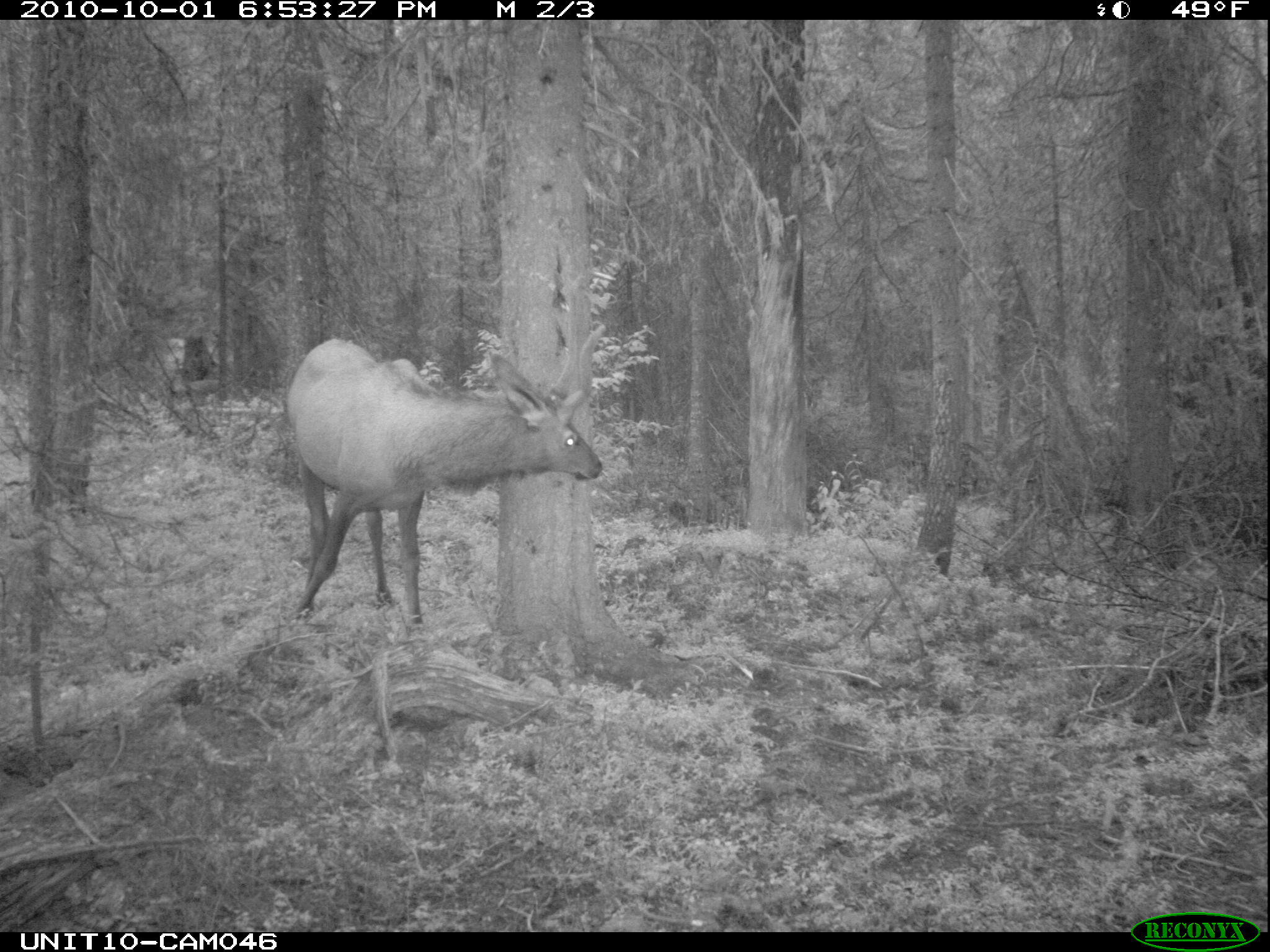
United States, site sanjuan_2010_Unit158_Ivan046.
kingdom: Animalia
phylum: Chordata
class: Mammalia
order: Artiodactyla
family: Cervidae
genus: Cervus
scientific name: Cervus elaphus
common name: red deer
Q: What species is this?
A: Cervus elaphus (red deer).